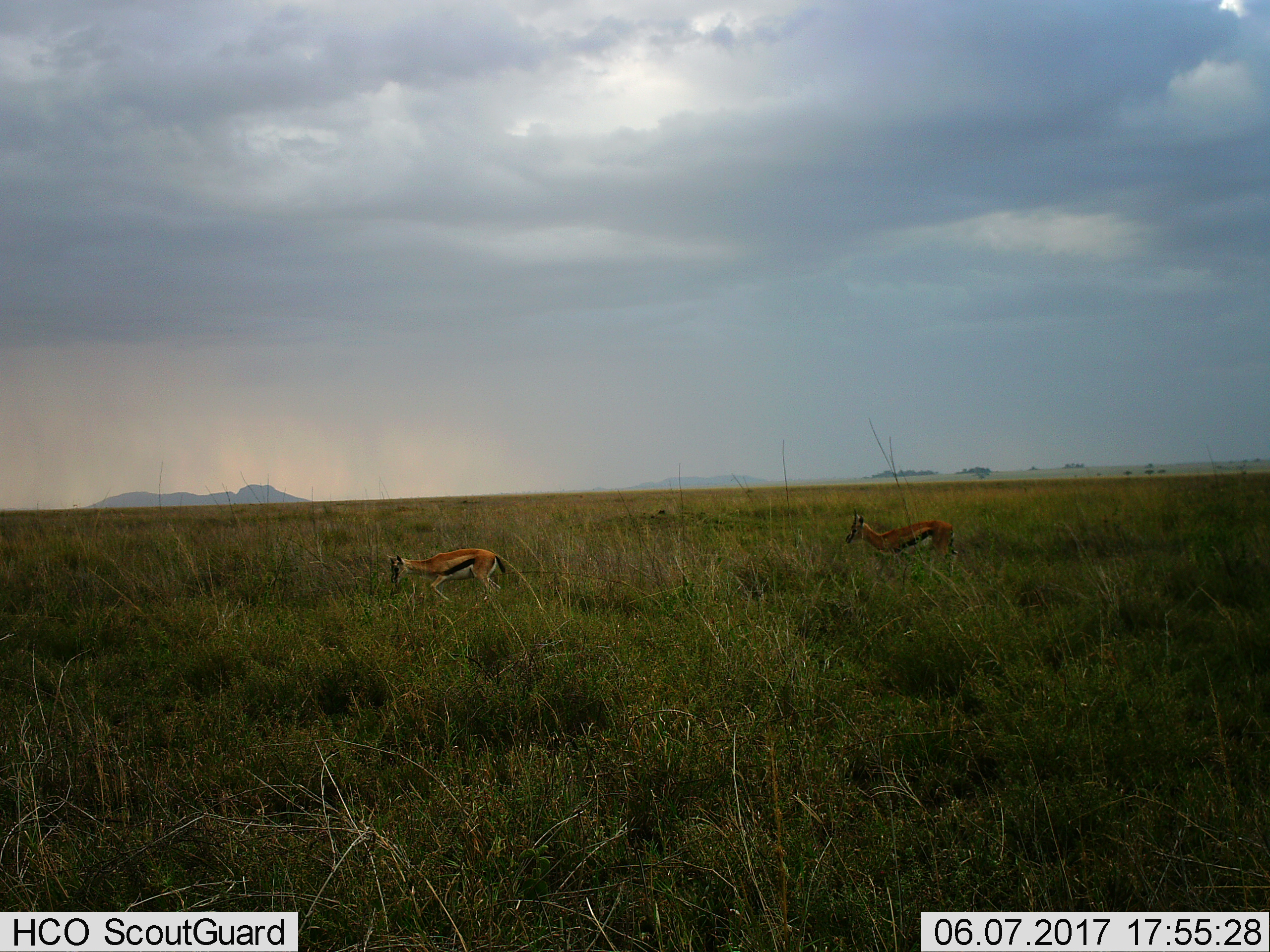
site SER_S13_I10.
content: unidentified animal